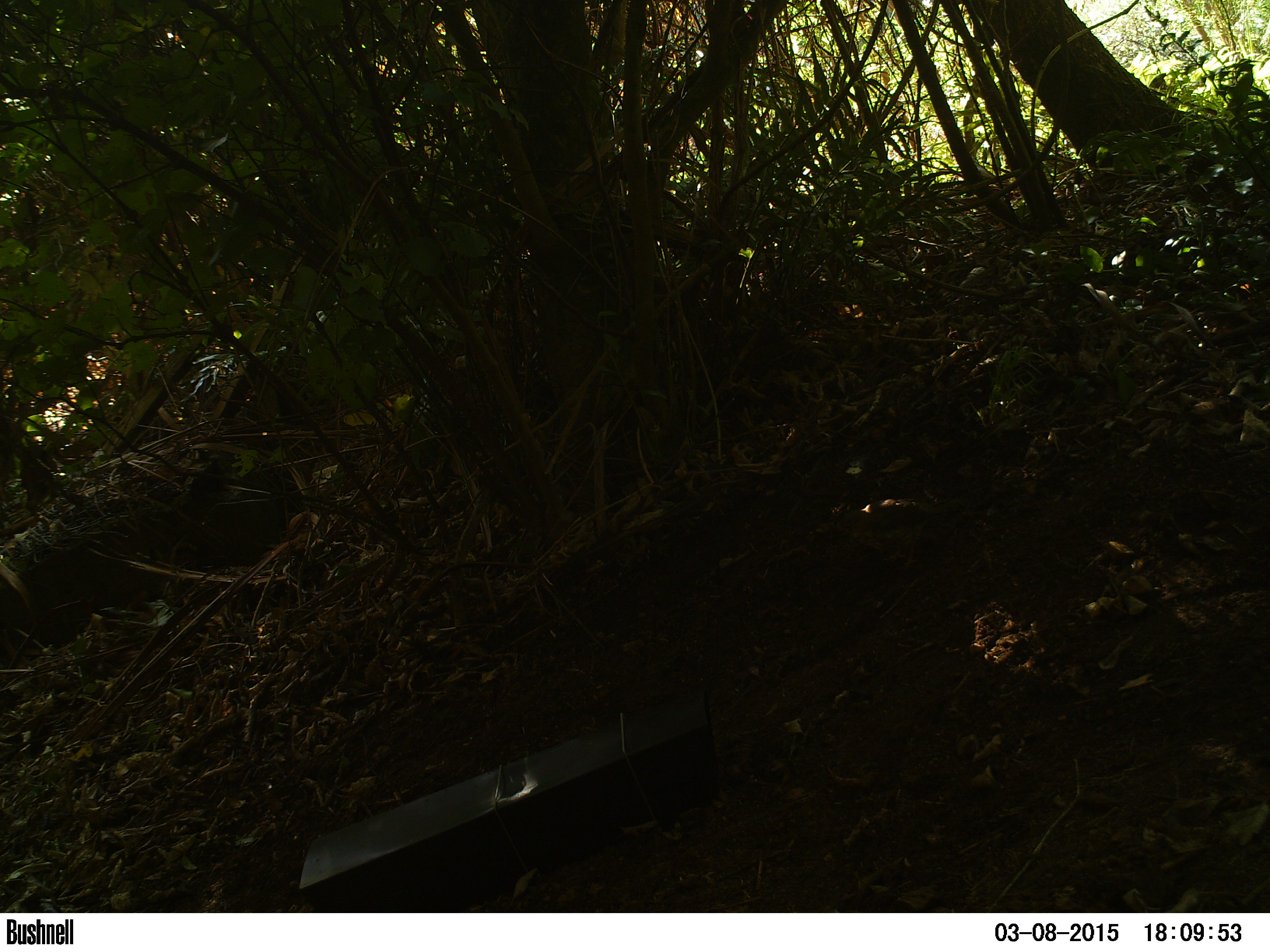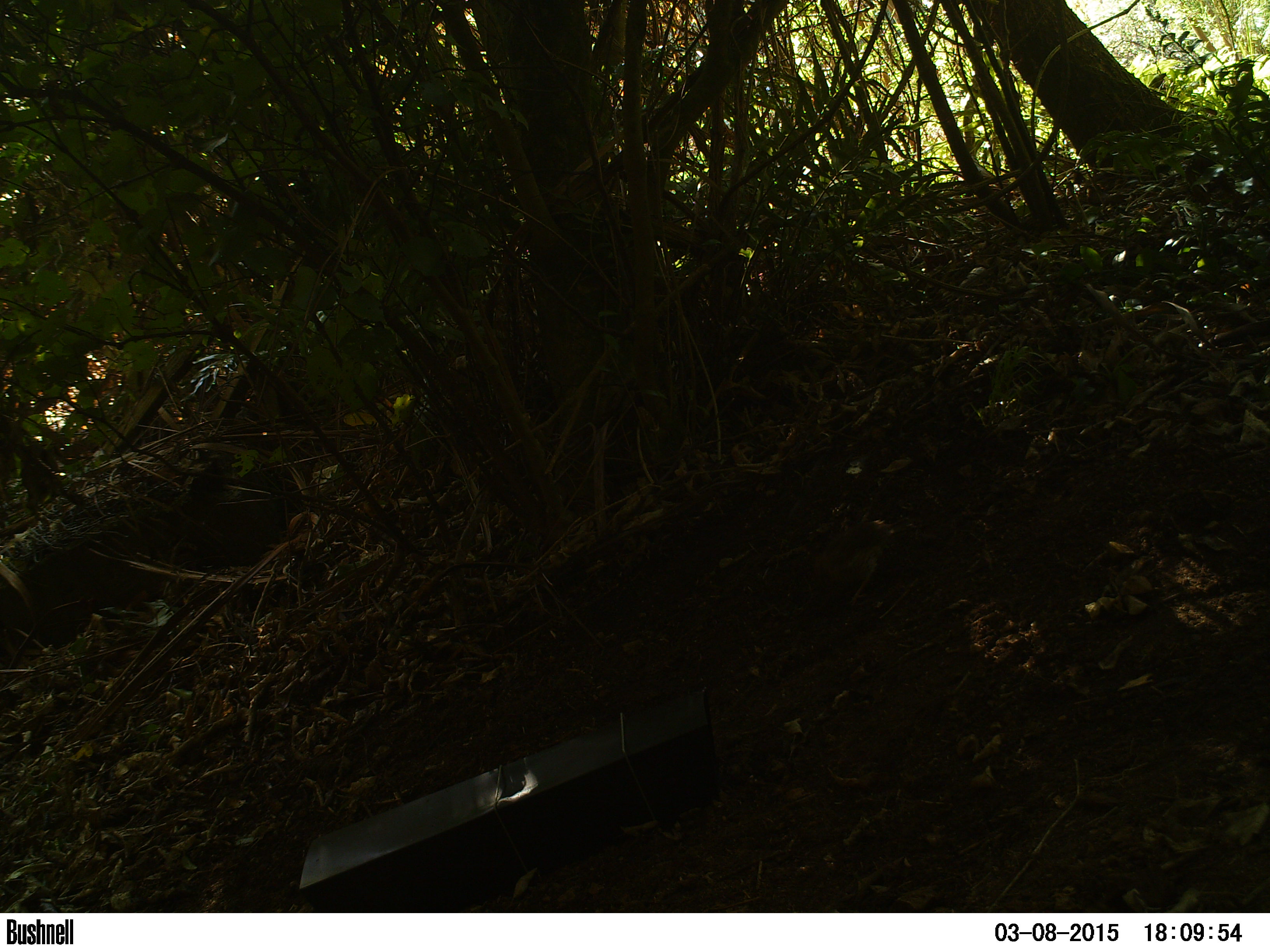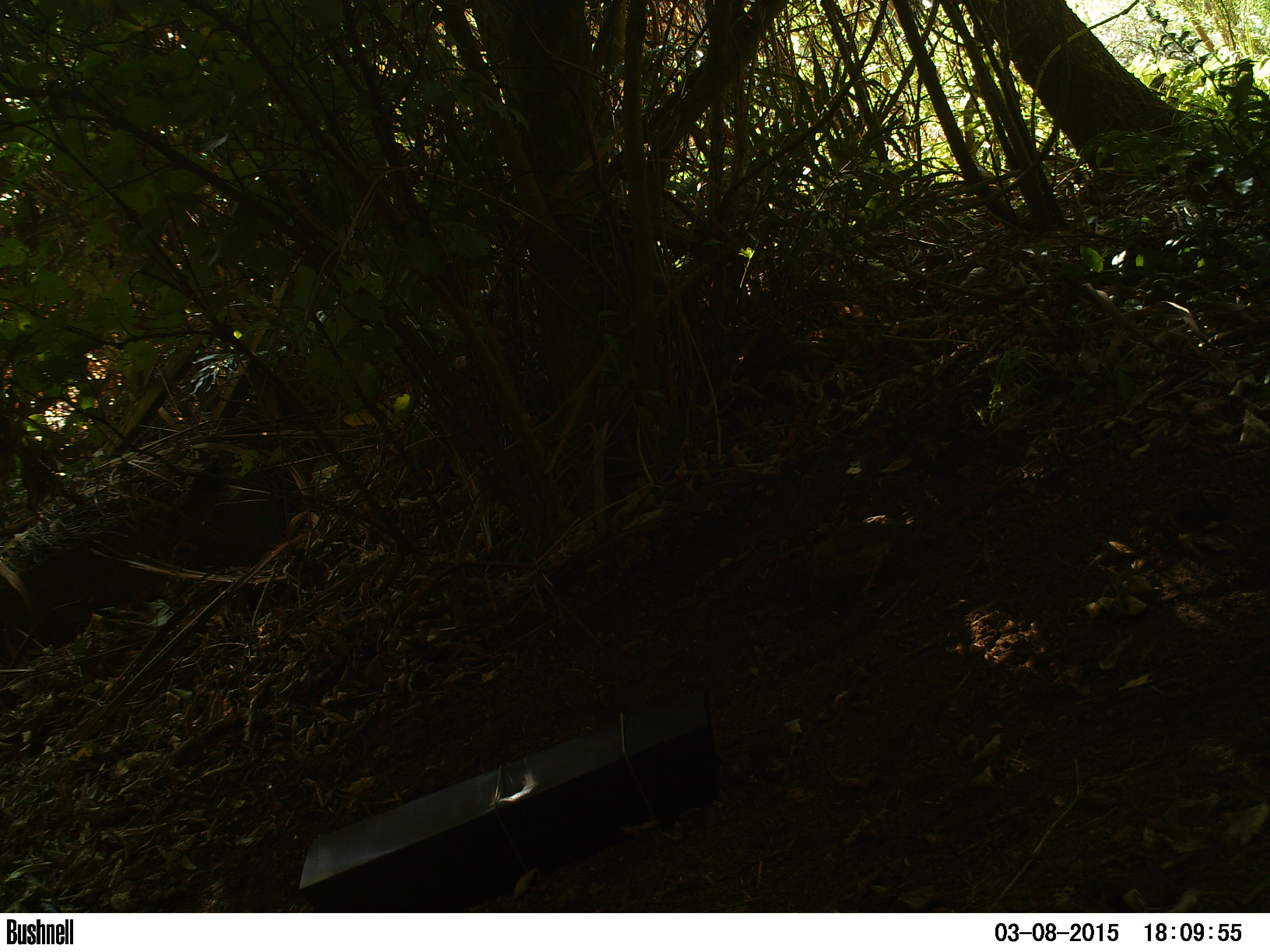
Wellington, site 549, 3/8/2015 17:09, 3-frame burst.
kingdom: Animalia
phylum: Chordata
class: Aves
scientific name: Aves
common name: bird